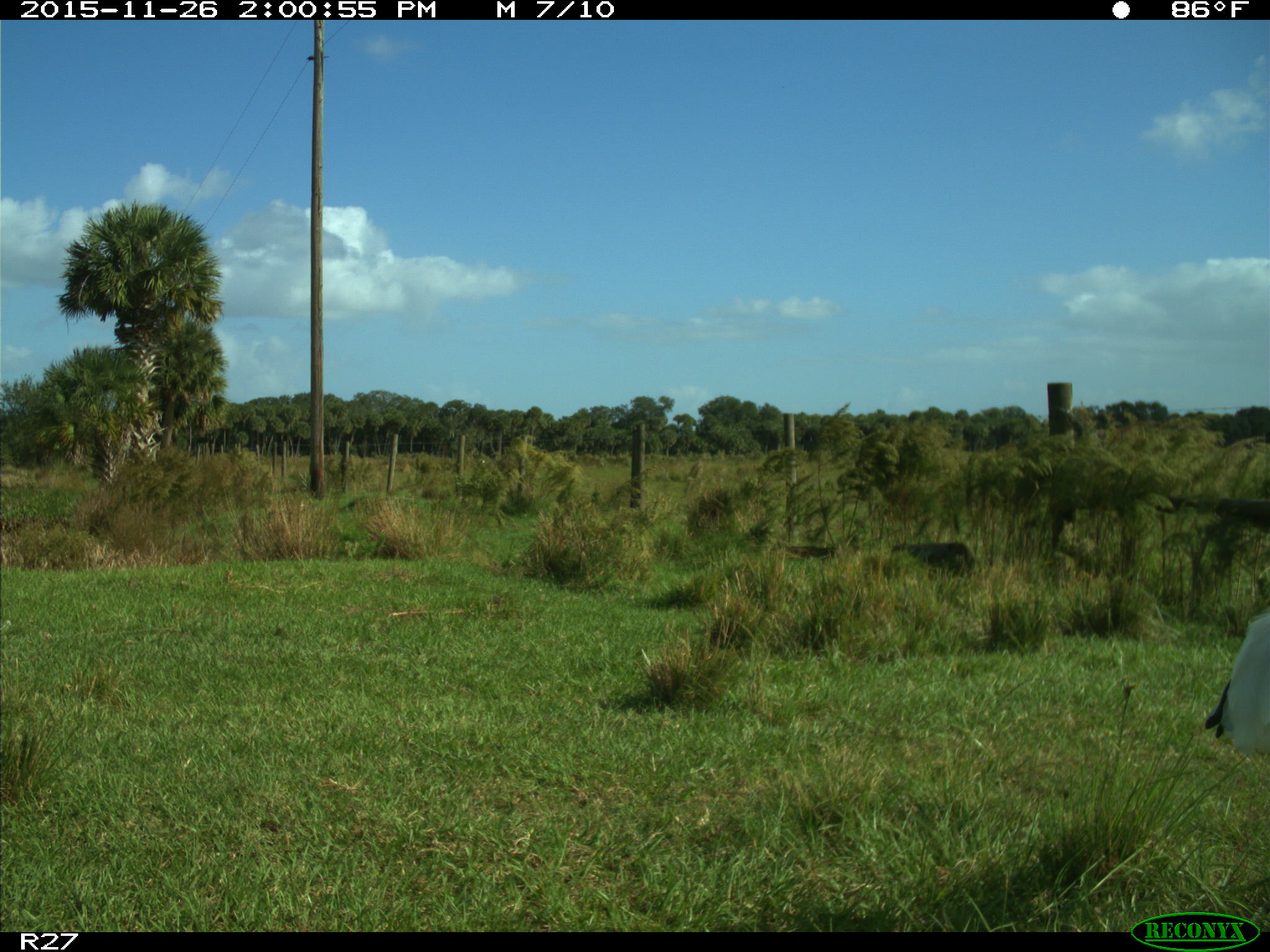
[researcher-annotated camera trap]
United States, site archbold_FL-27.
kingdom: Animalia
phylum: Chordata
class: Aves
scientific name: Aves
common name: birds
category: unidentified bird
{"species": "unidentified bird (birds) (Aves)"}